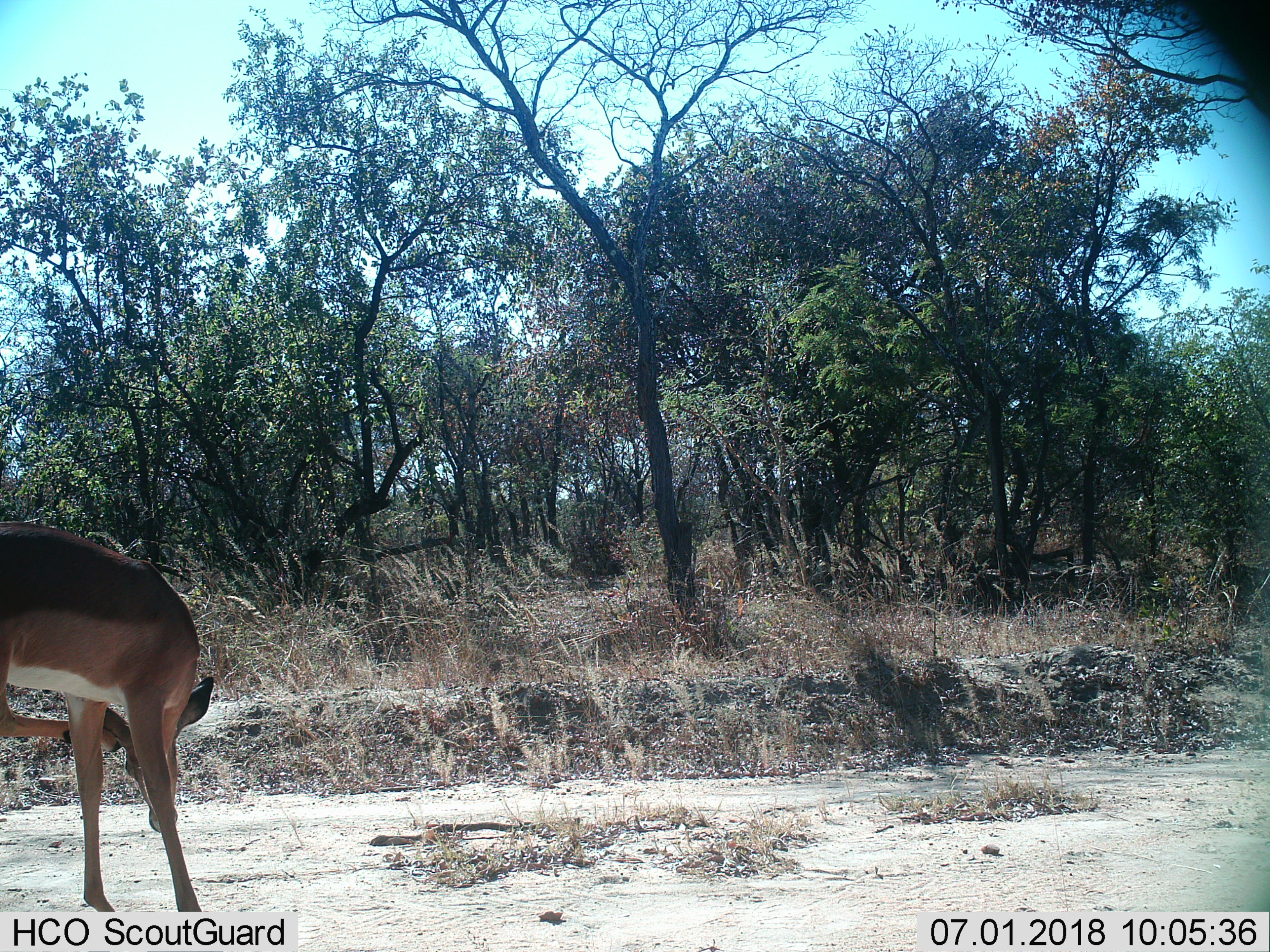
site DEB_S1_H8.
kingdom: Animalia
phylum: Chordata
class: Mammalia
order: Artiodactyla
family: Bovidae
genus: Aepyceros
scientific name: Aepyceros melampus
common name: impala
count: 1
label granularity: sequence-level